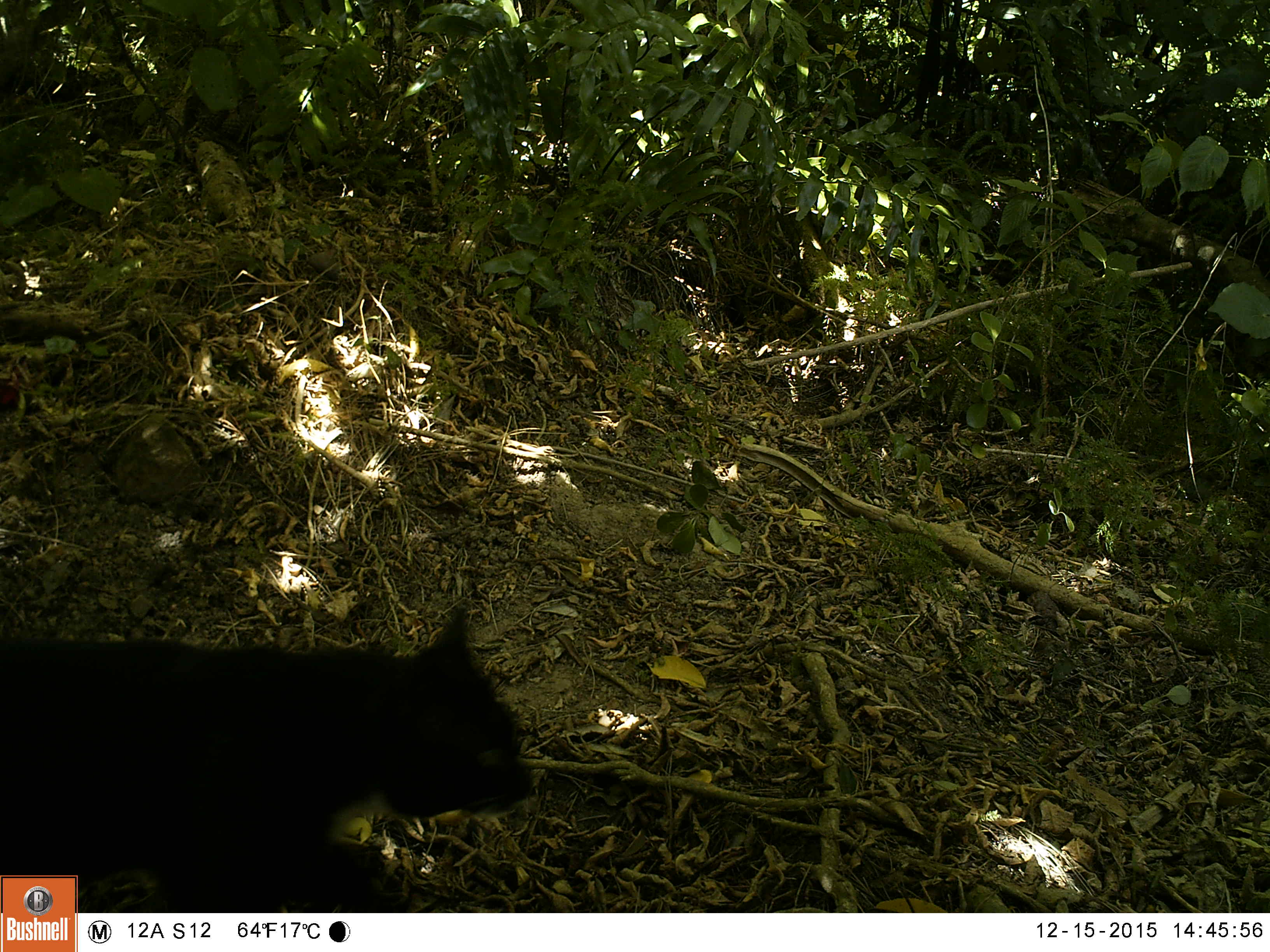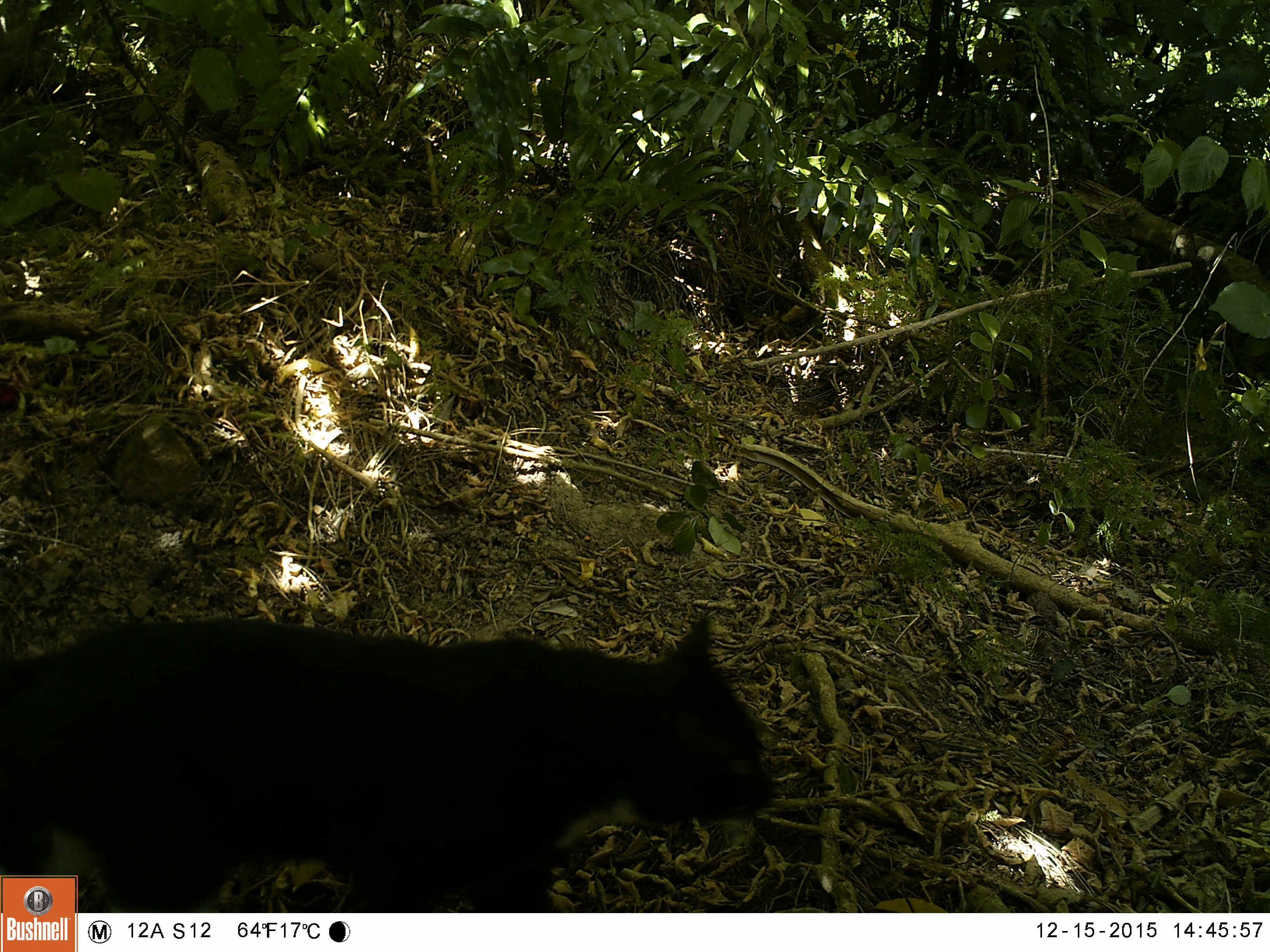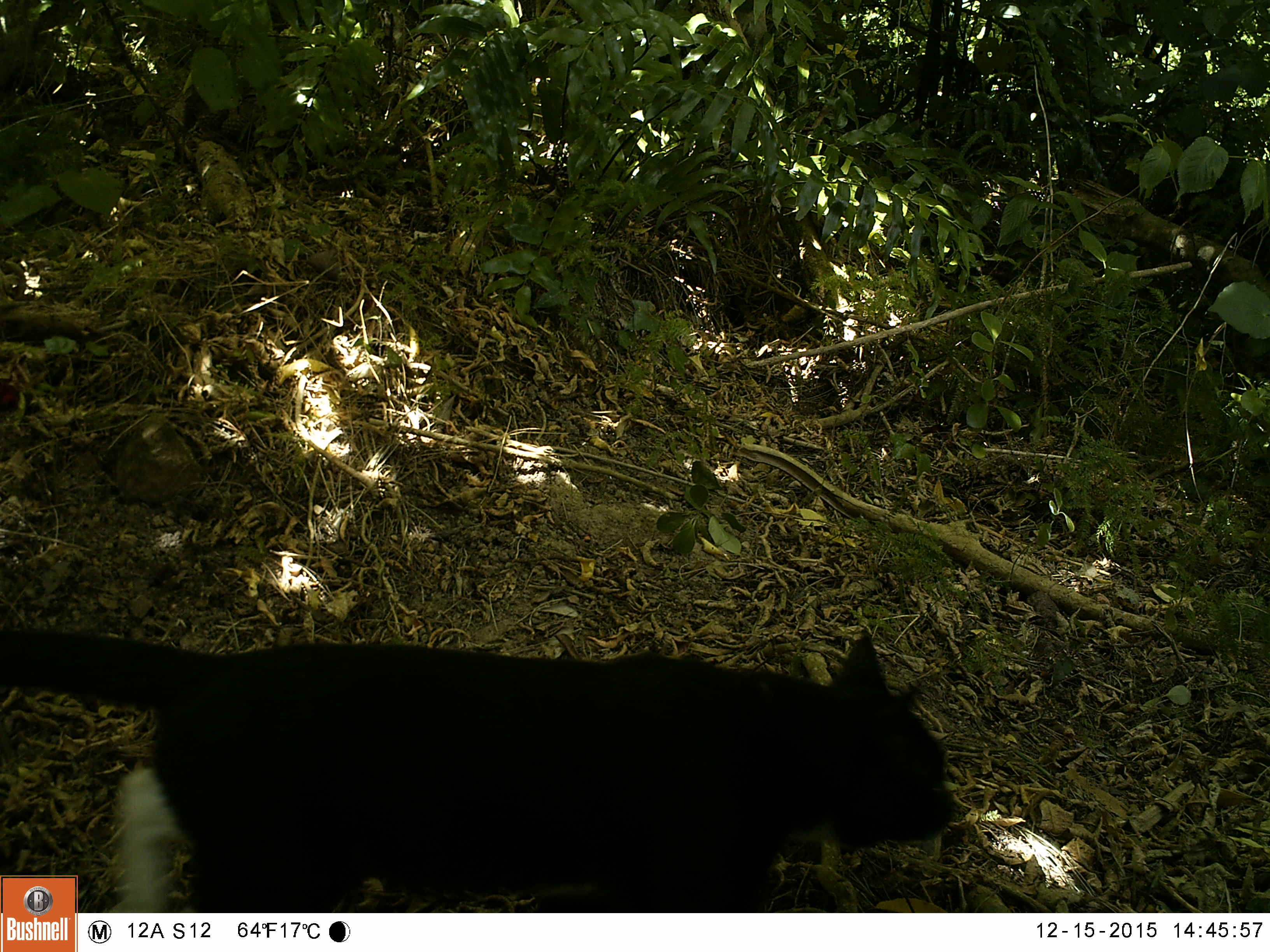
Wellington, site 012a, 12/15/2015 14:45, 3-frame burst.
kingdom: Animalia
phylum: Chordata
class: Mammalia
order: Carnivora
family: Felidae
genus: Felis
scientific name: Felis catus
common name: cat